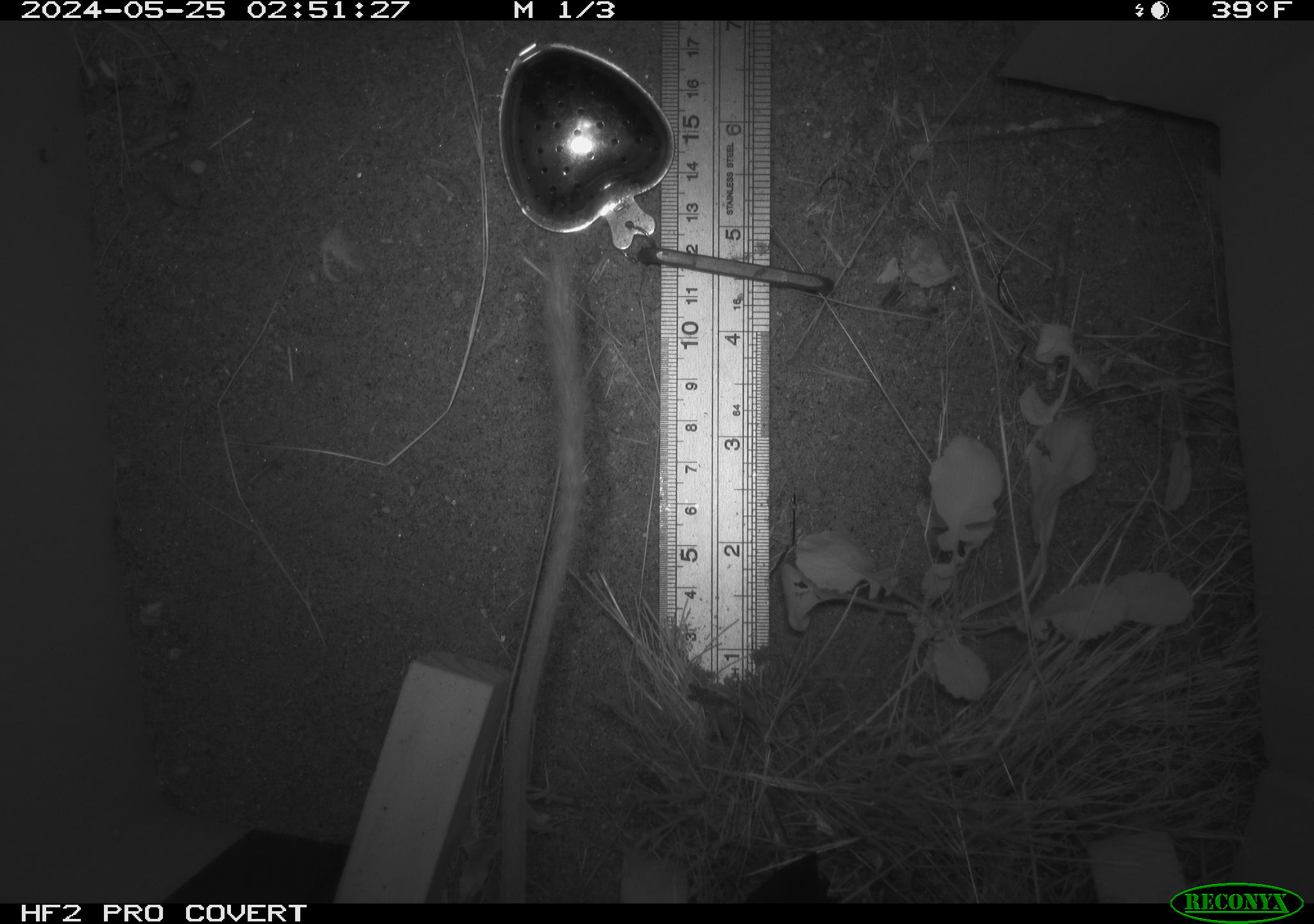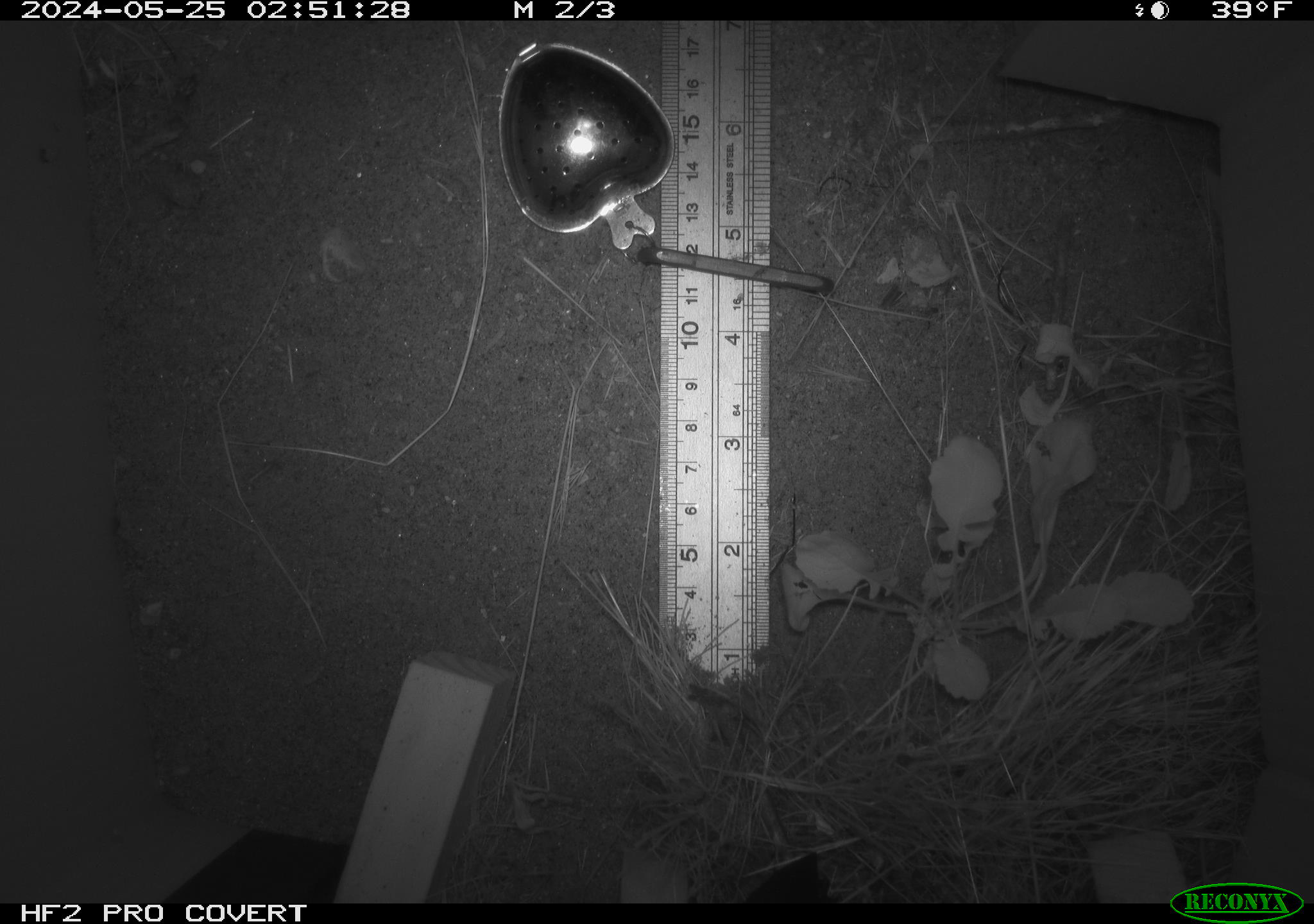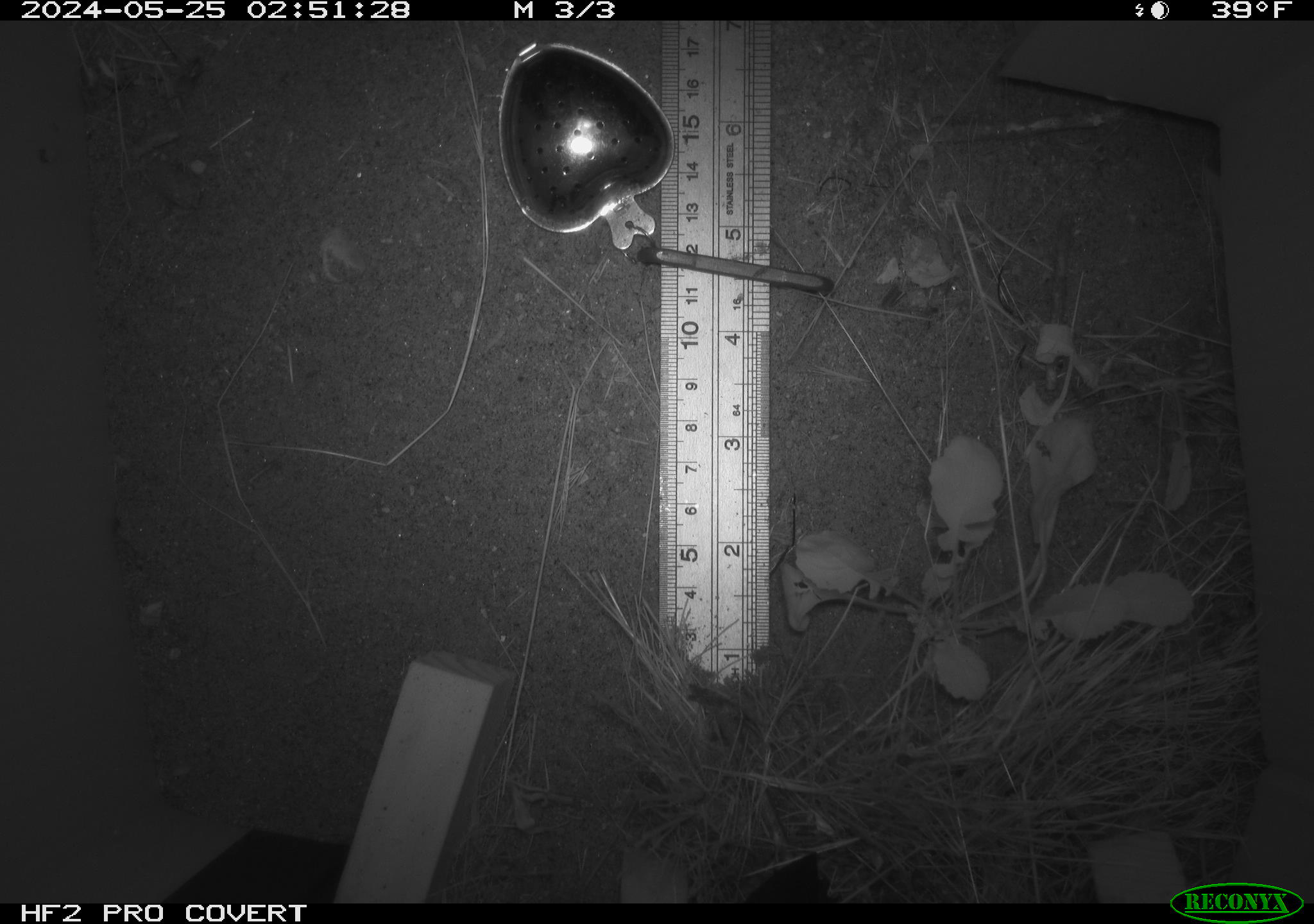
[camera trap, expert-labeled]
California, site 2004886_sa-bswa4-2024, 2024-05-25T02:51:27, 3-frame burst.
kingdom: Animalia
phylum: Chordata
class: Mammalia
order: Rodentia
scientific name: Rodentia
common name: rodent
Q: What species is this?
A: Rodent (Rodentia).